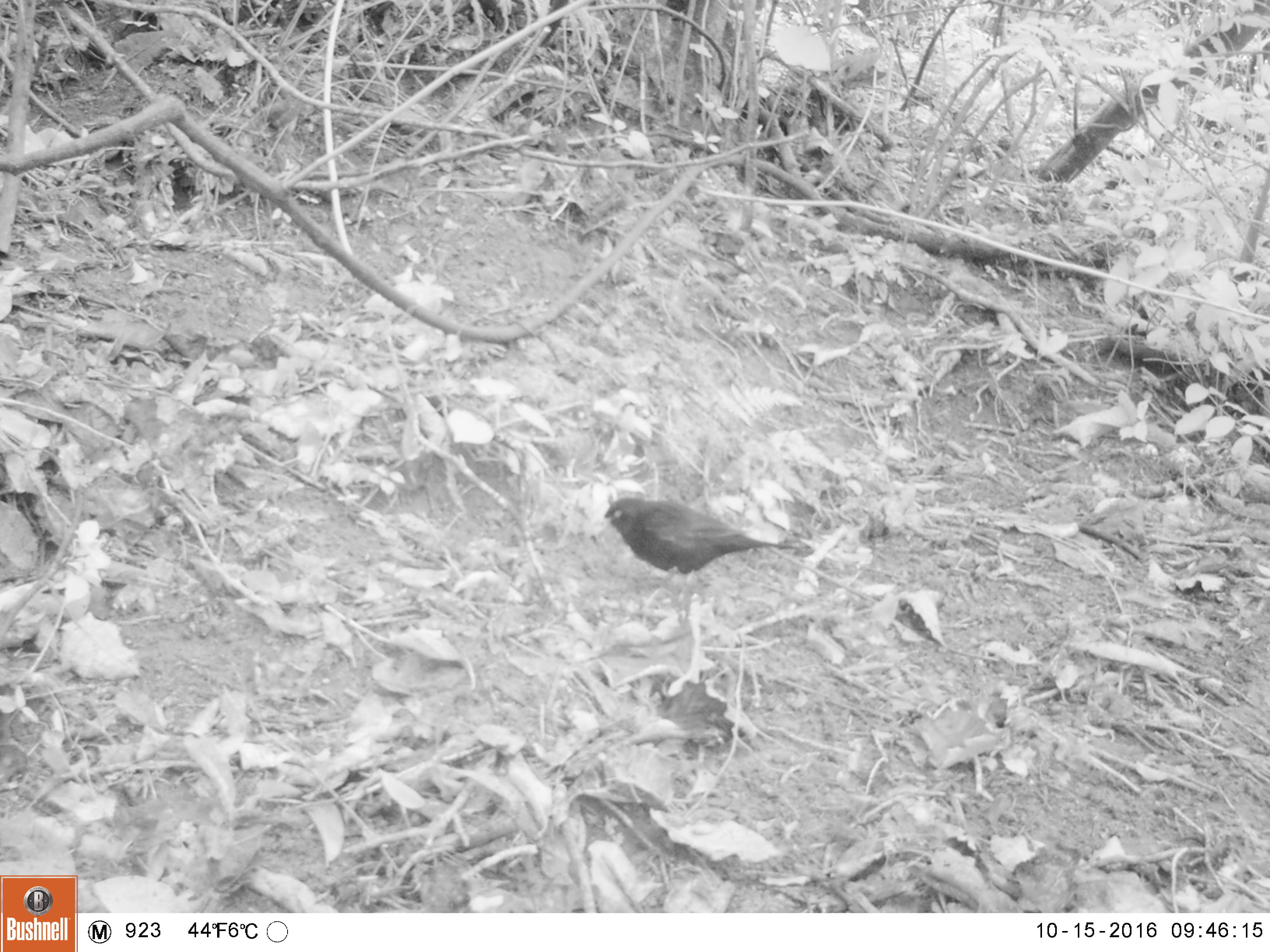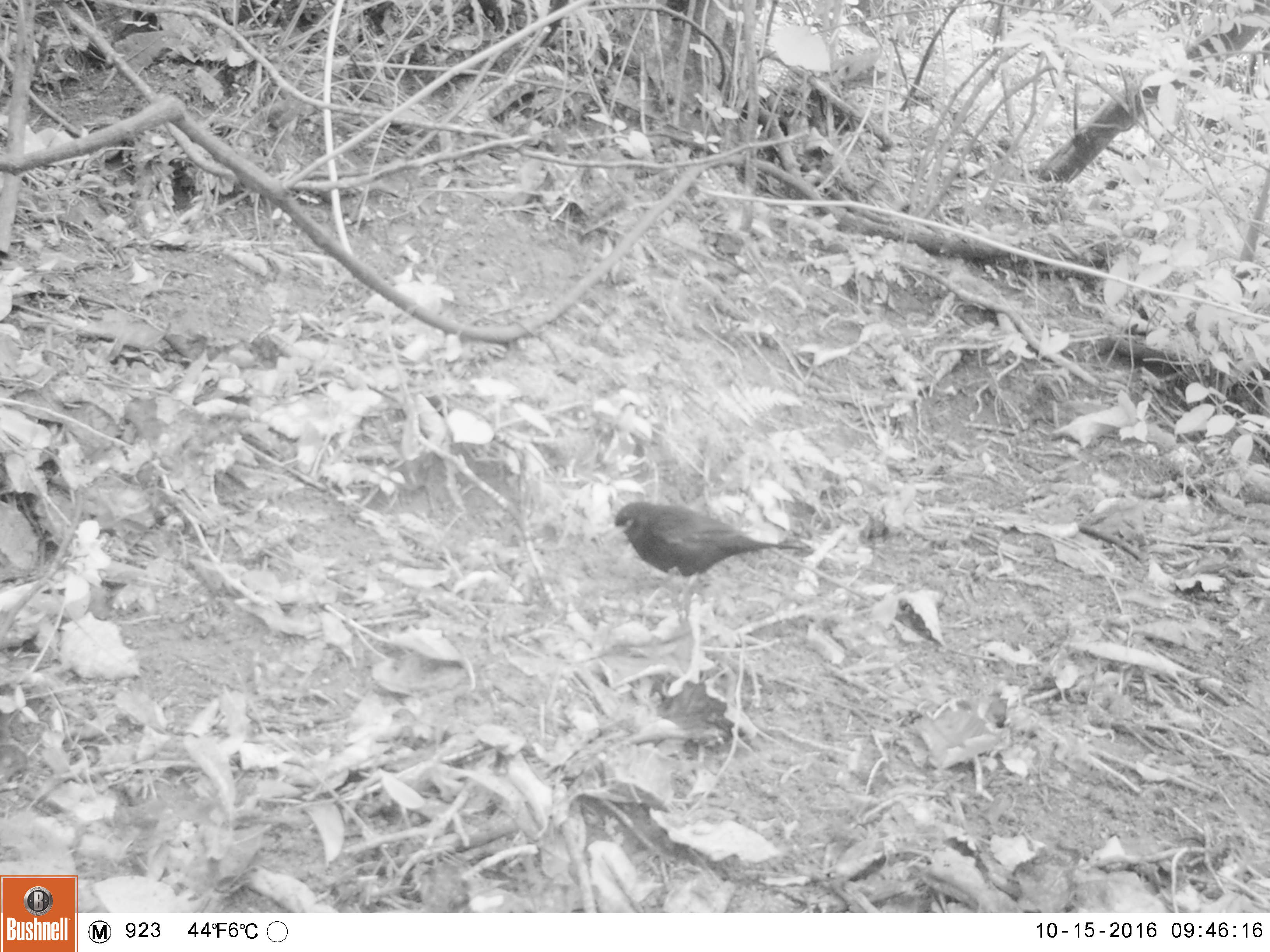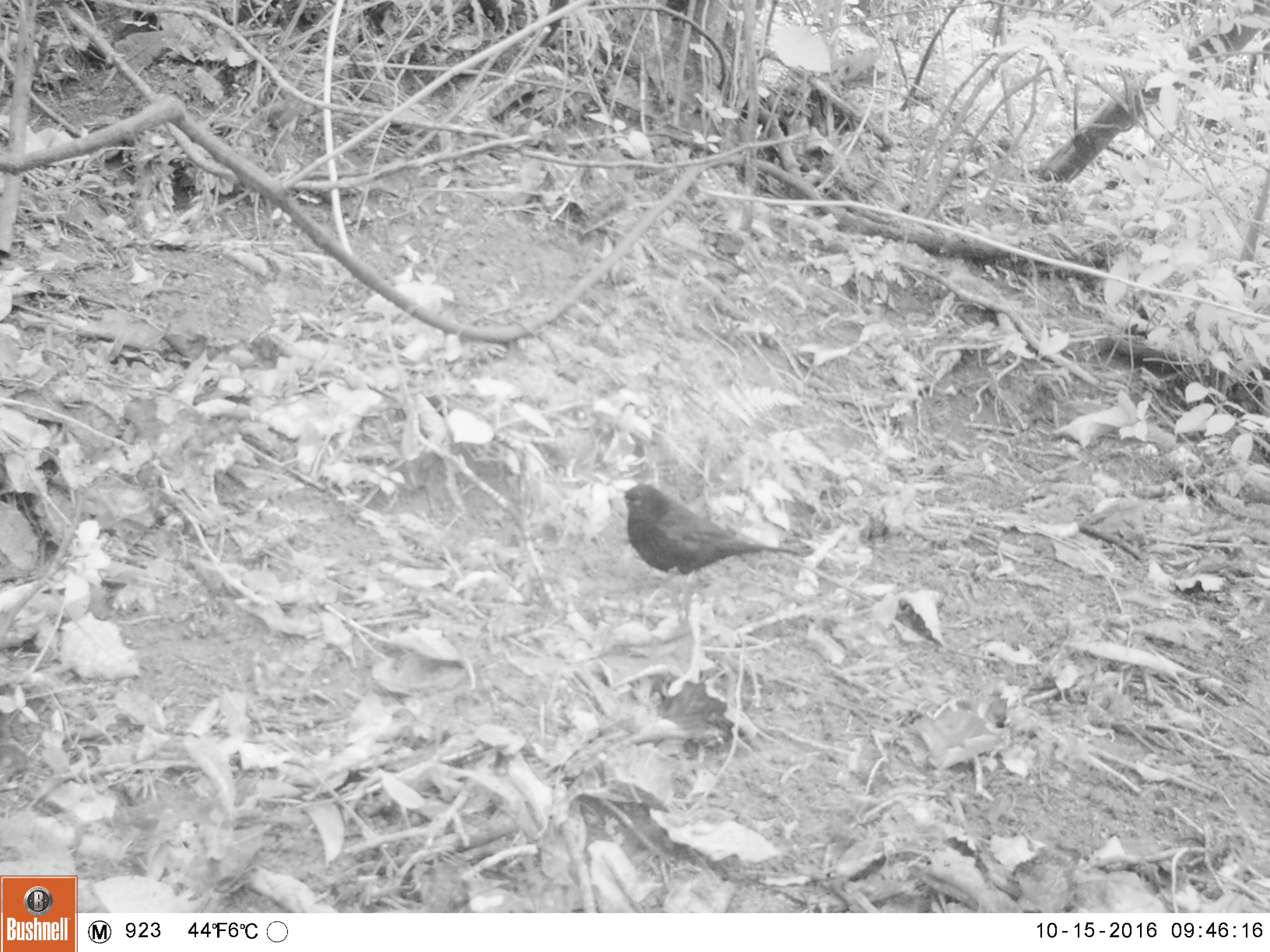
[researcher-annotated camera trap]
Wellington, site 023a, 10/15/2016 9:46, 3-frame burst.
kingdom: Animalia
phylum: Chordata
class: Aves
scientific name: Aves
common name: bird